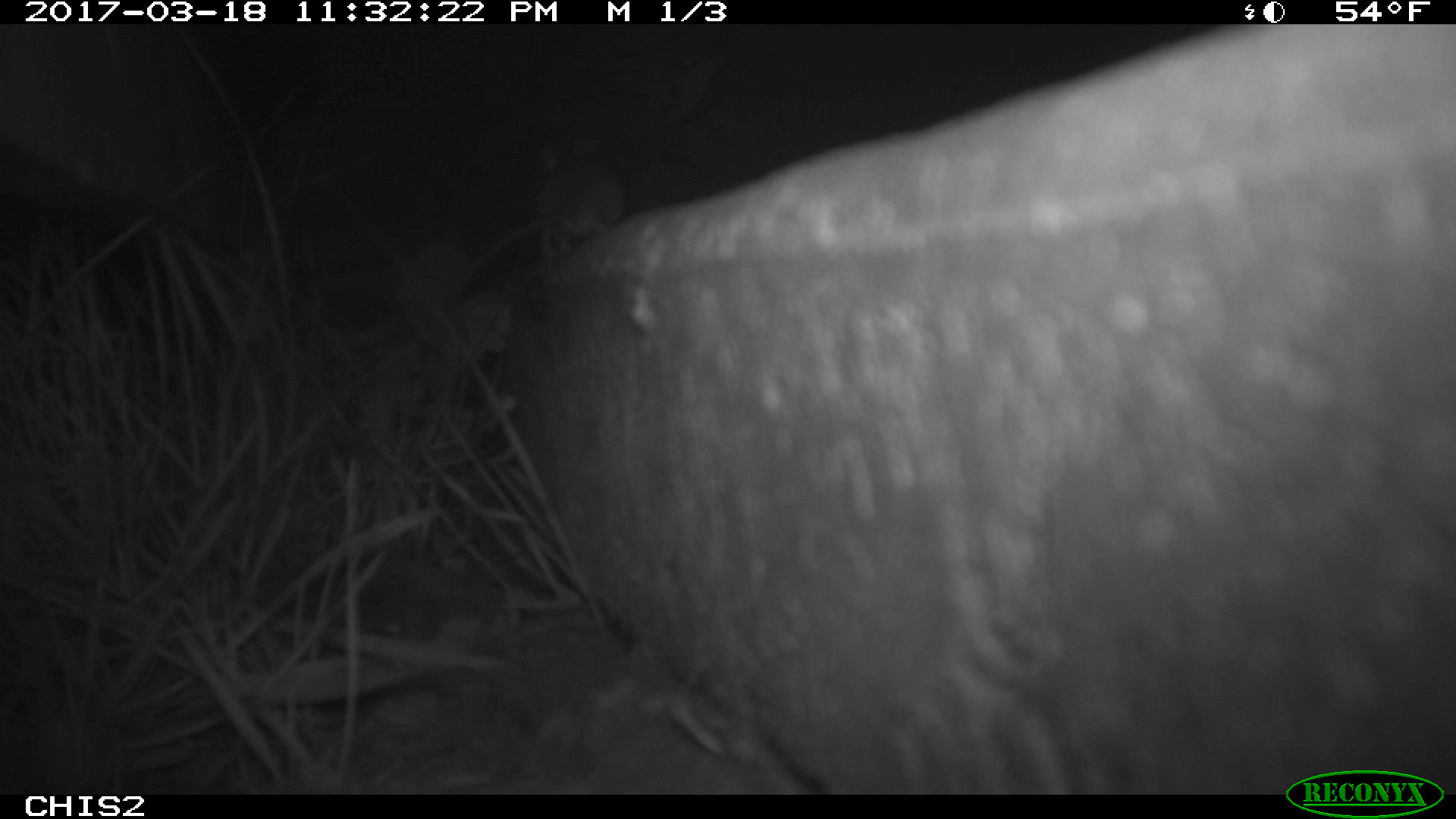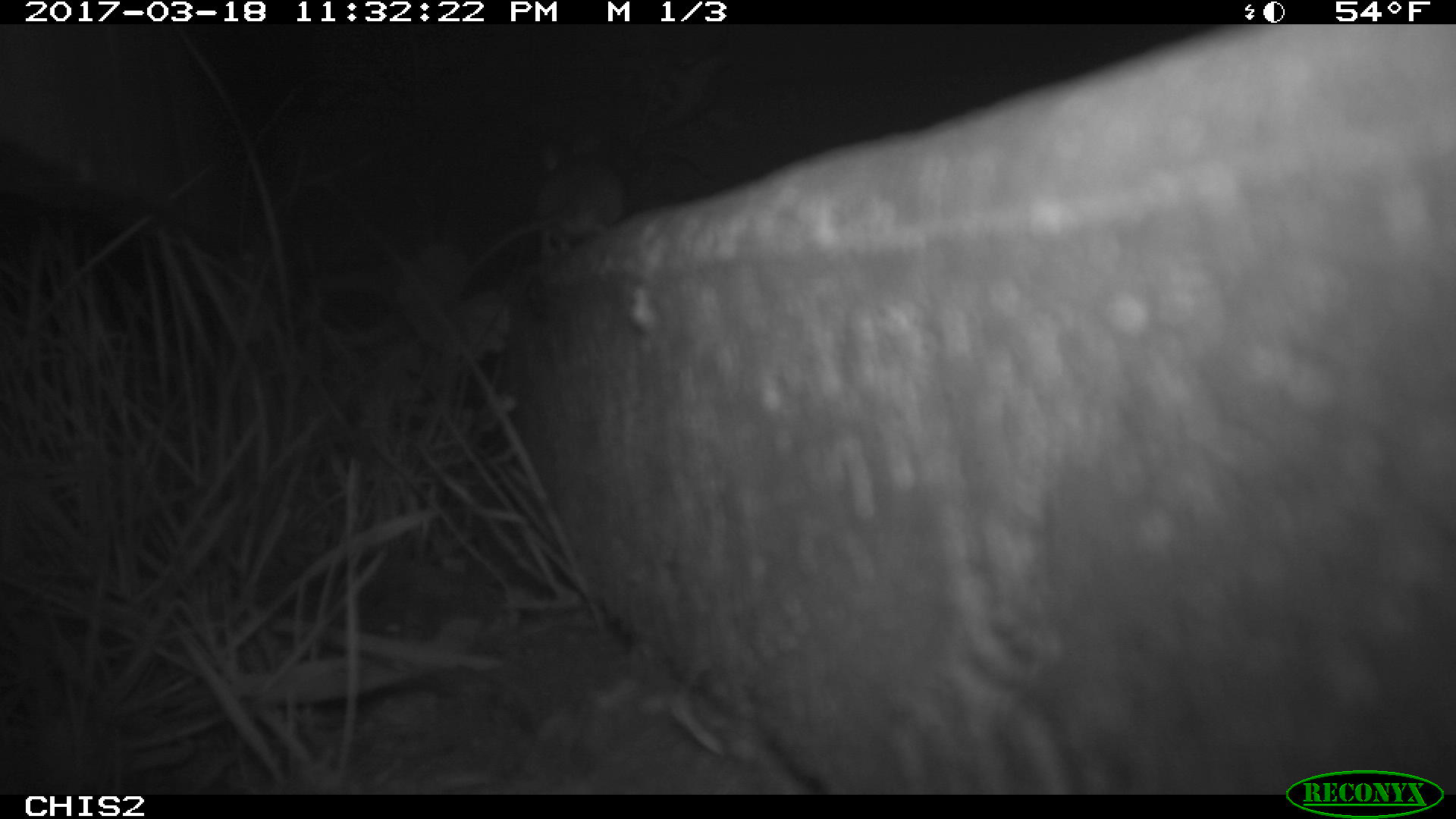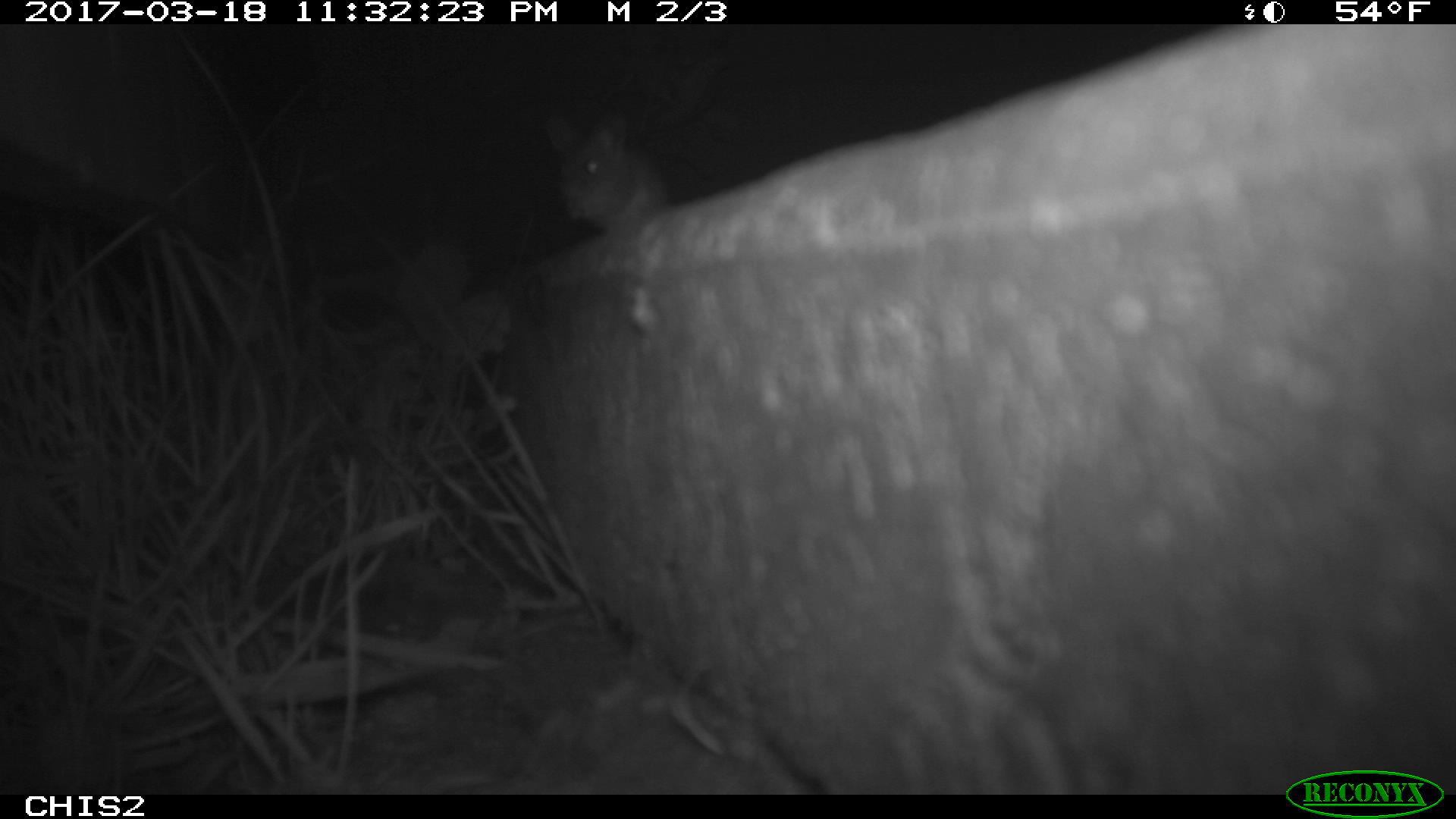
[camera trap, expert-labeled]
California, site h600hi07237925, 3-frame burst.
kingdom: Animalia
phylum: Chordata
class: Mammalia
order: Rodentia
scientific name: Rodentia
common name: rodent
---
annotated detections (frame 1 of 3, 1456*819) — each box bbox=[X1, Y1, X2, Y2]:
rodent: bbox=[469, 135, 625, 272]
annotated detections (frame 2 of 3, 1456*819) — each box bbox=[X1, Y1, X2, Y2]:
rodent: bbox=[456, 134, 624, 287]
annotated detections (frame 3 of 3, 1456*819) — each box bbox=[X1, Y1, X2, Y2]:
rodent: bbox=[544, 110, 664, 234]